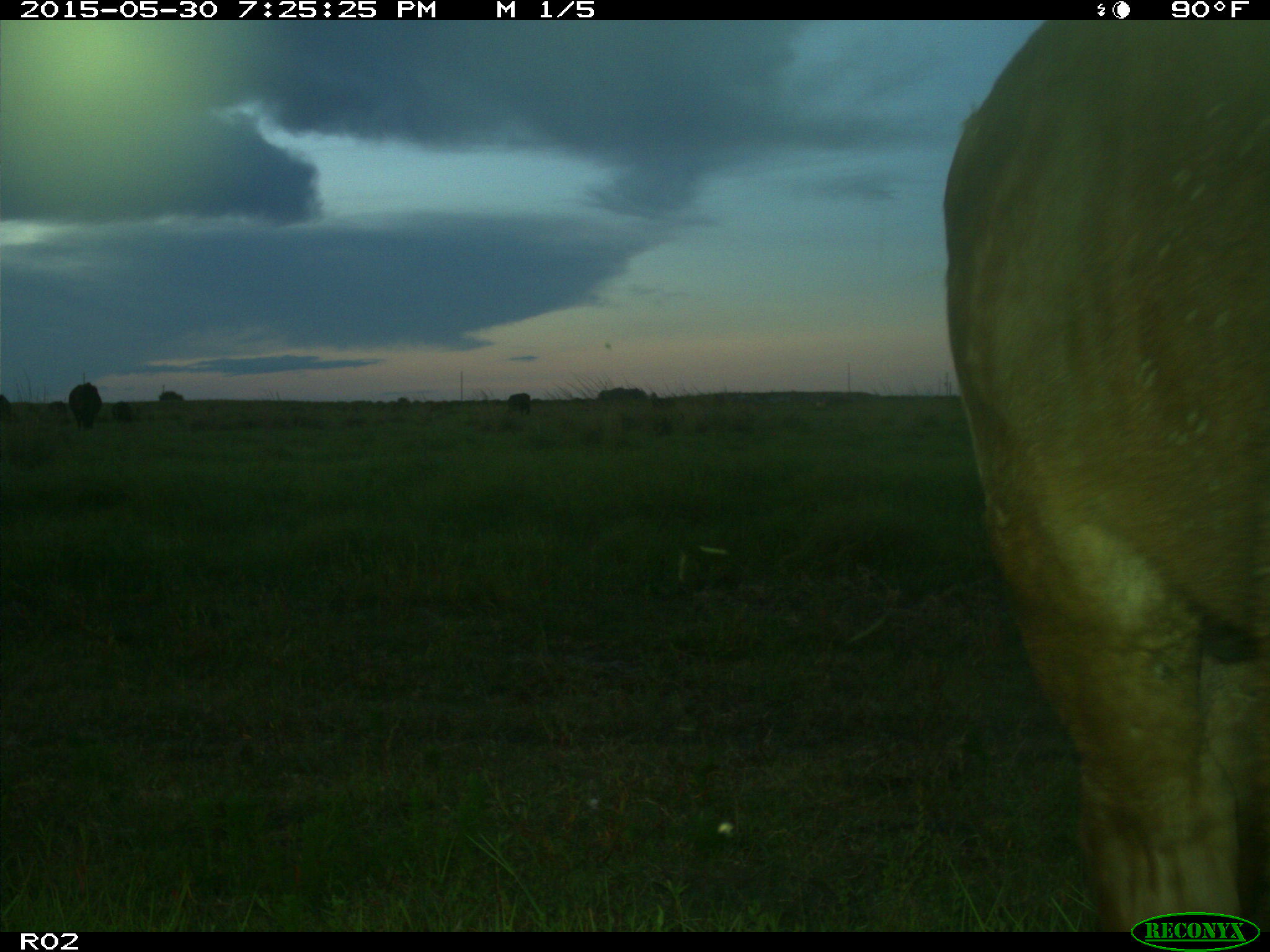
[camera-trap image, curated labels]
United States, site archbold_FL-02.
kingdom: Animalia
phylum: Chordata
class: Mammalia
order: Artiodactyla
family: Bovidae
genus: Bos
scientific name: Bos taurus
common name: domestic cow